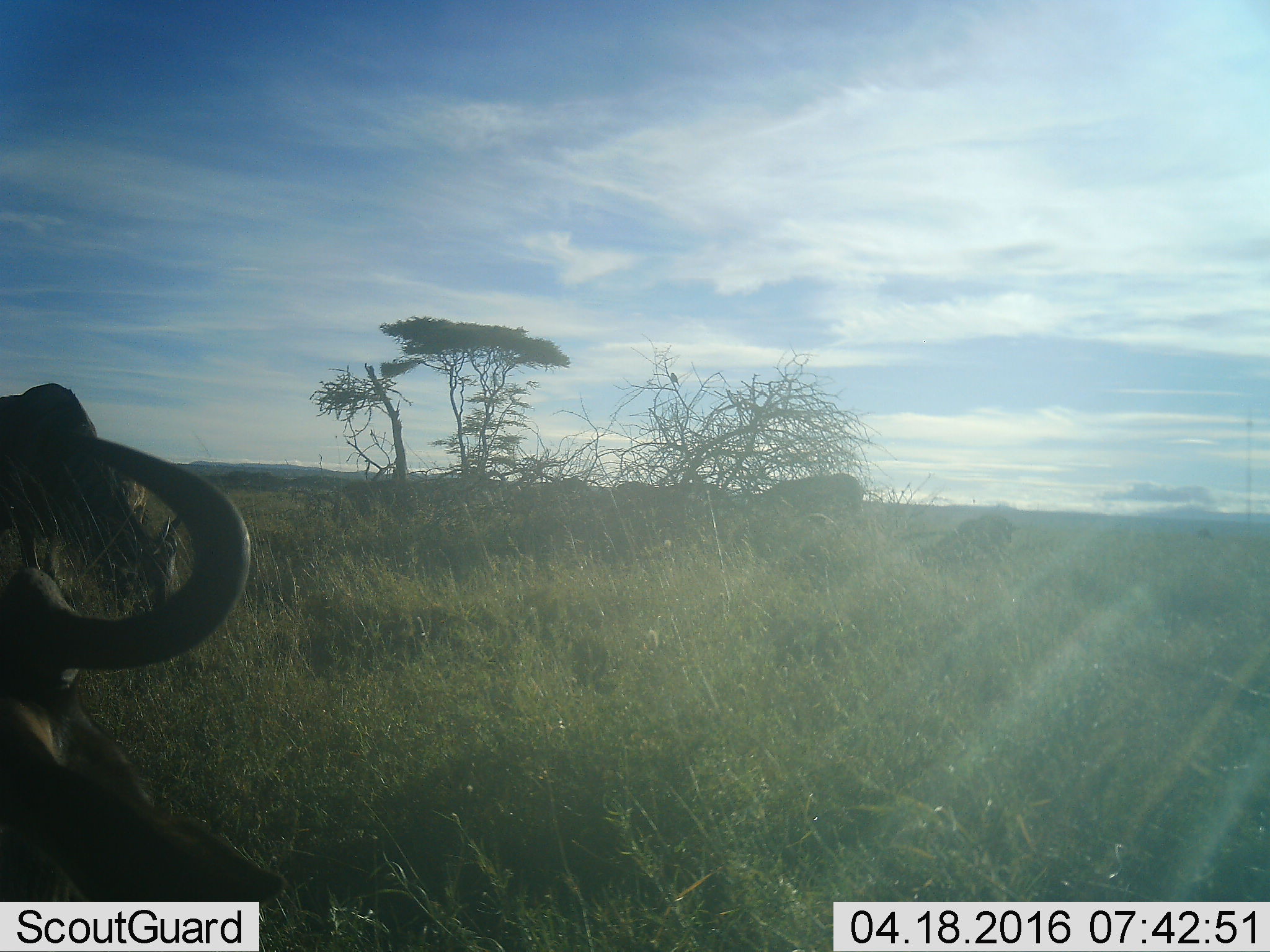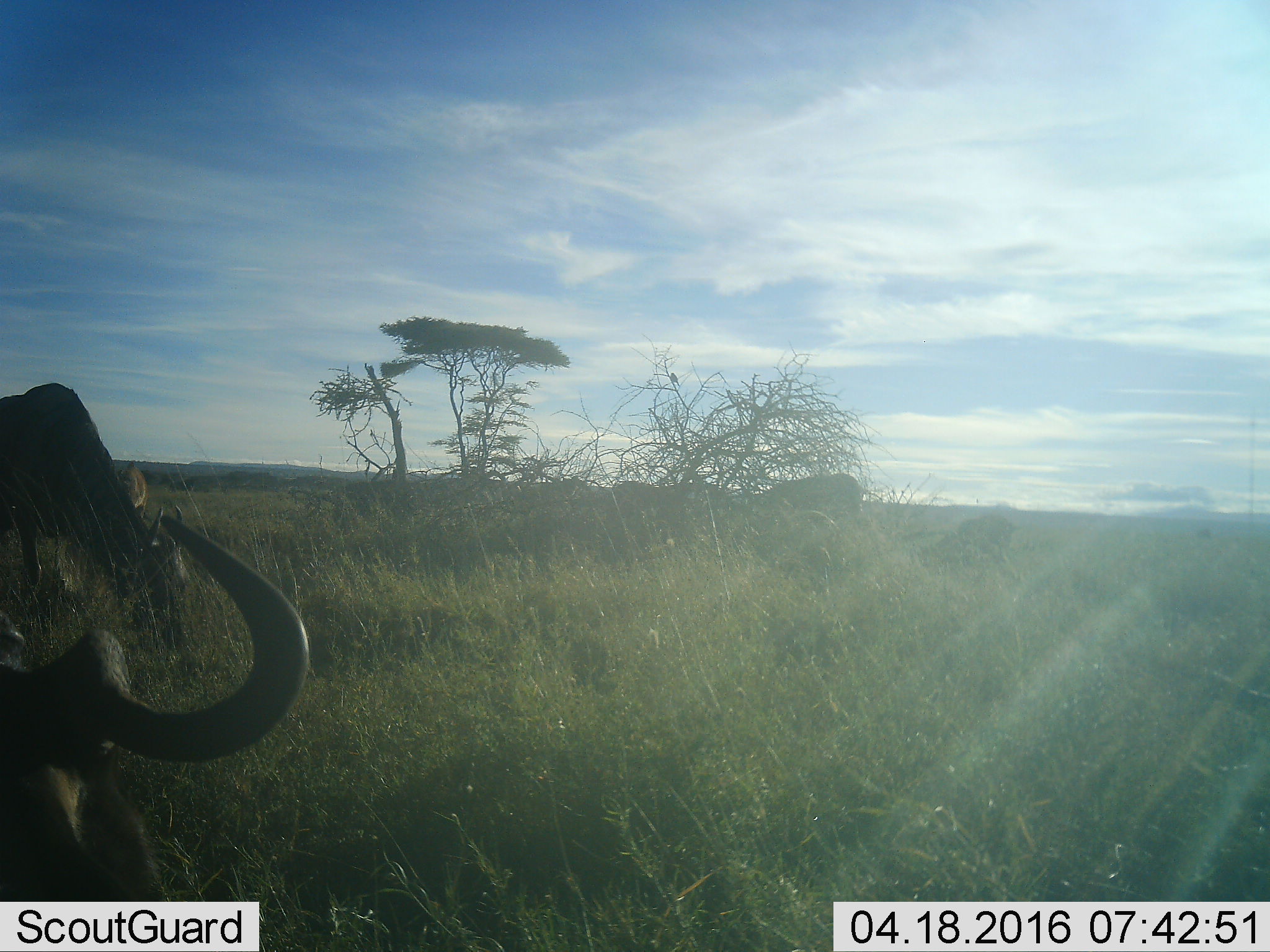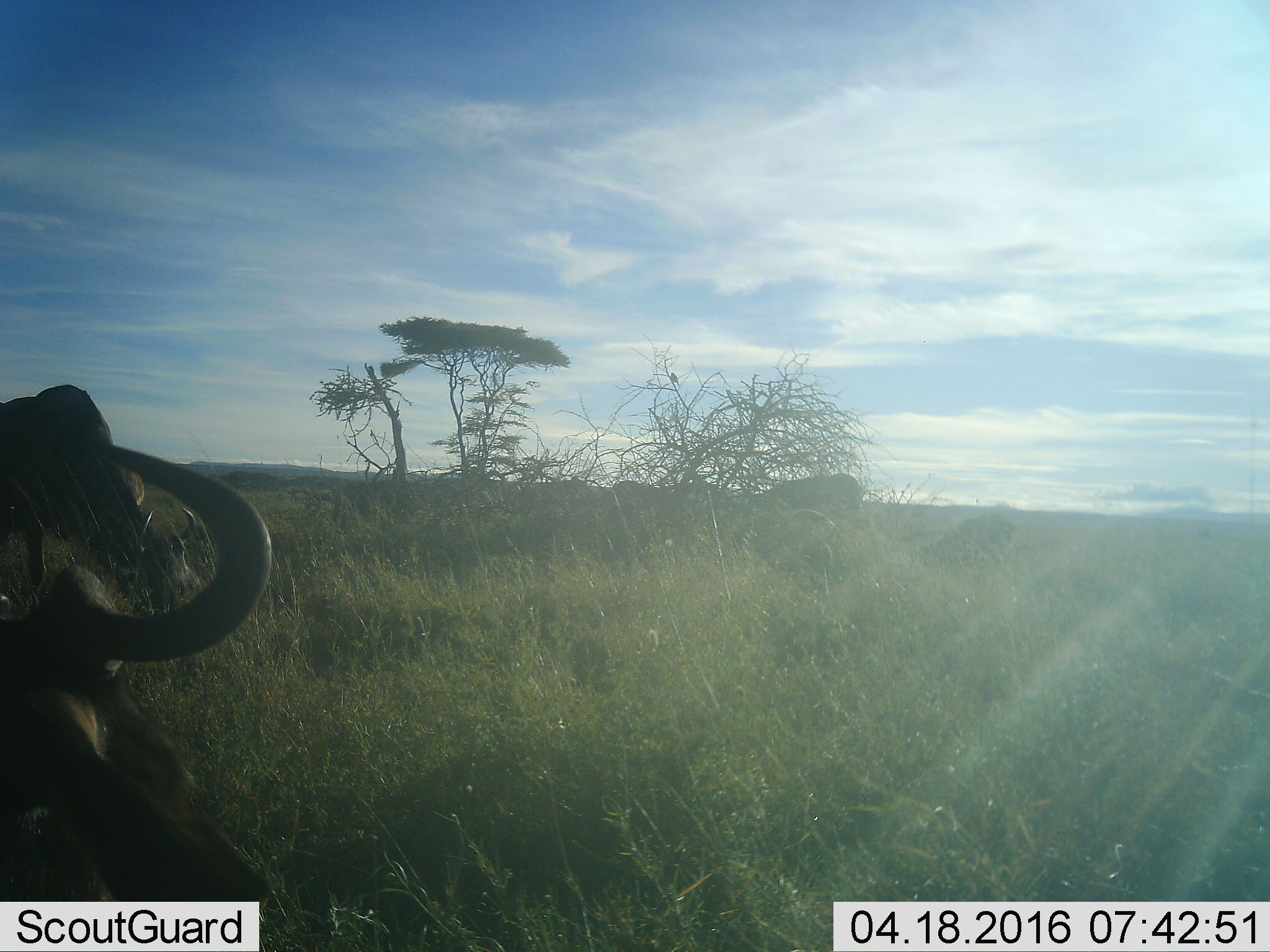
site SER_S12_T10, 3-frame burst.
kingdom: Animalia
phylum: Chordata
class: Mammalia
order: Artiodactyla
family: Bovidae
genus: Connochaetes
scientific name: Connochaetes taurinus taurinus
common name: blue wildebeest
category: wildebeestblue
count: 7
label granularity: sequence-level